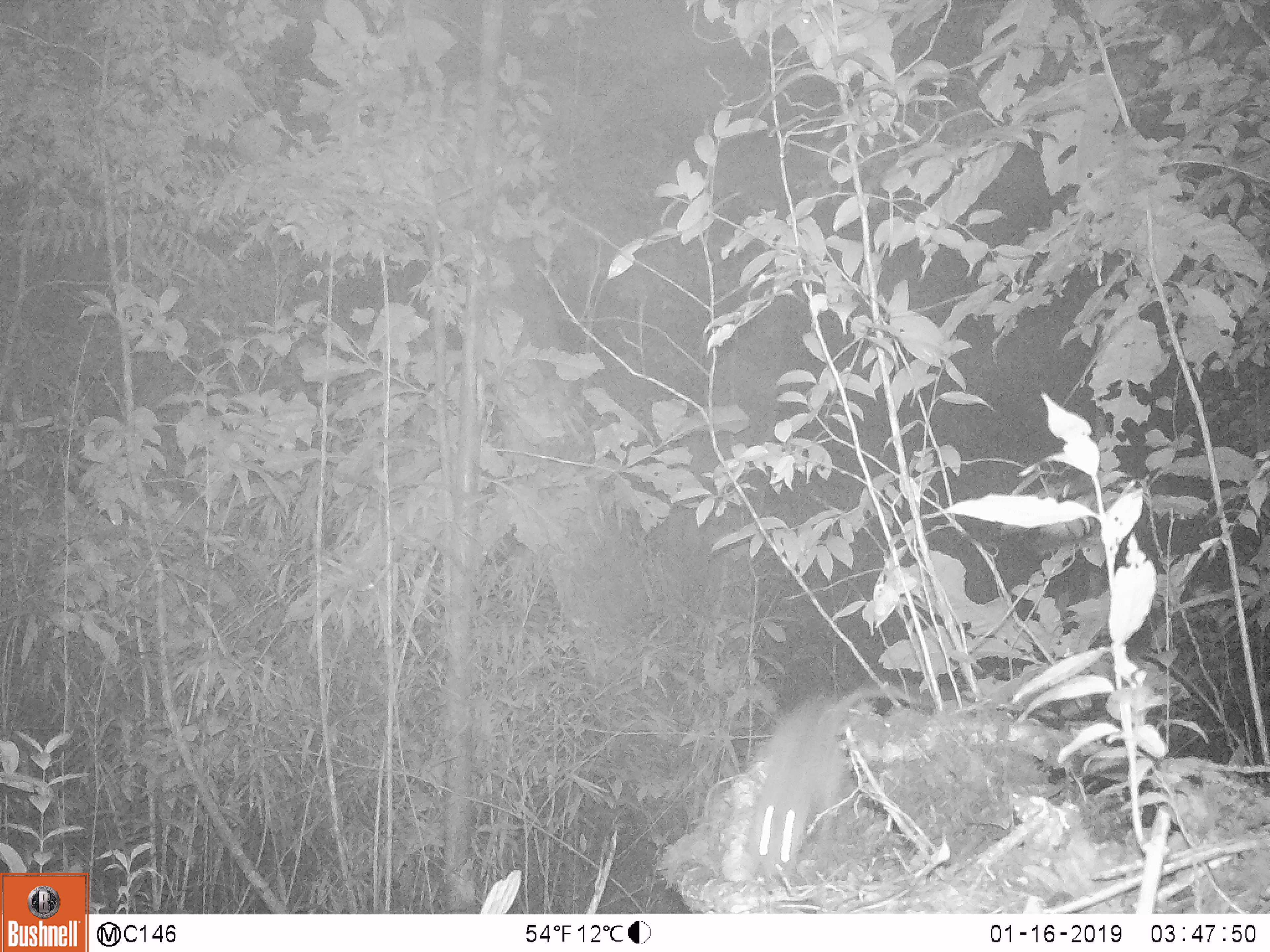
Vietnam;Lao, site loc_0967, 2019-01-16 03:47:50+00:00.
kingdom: Animalia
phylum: Chordata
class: Mammalia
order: Rodentia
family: Muridae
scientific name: Muridae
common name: old-world mice and rats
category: unidentified murid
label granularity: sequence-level